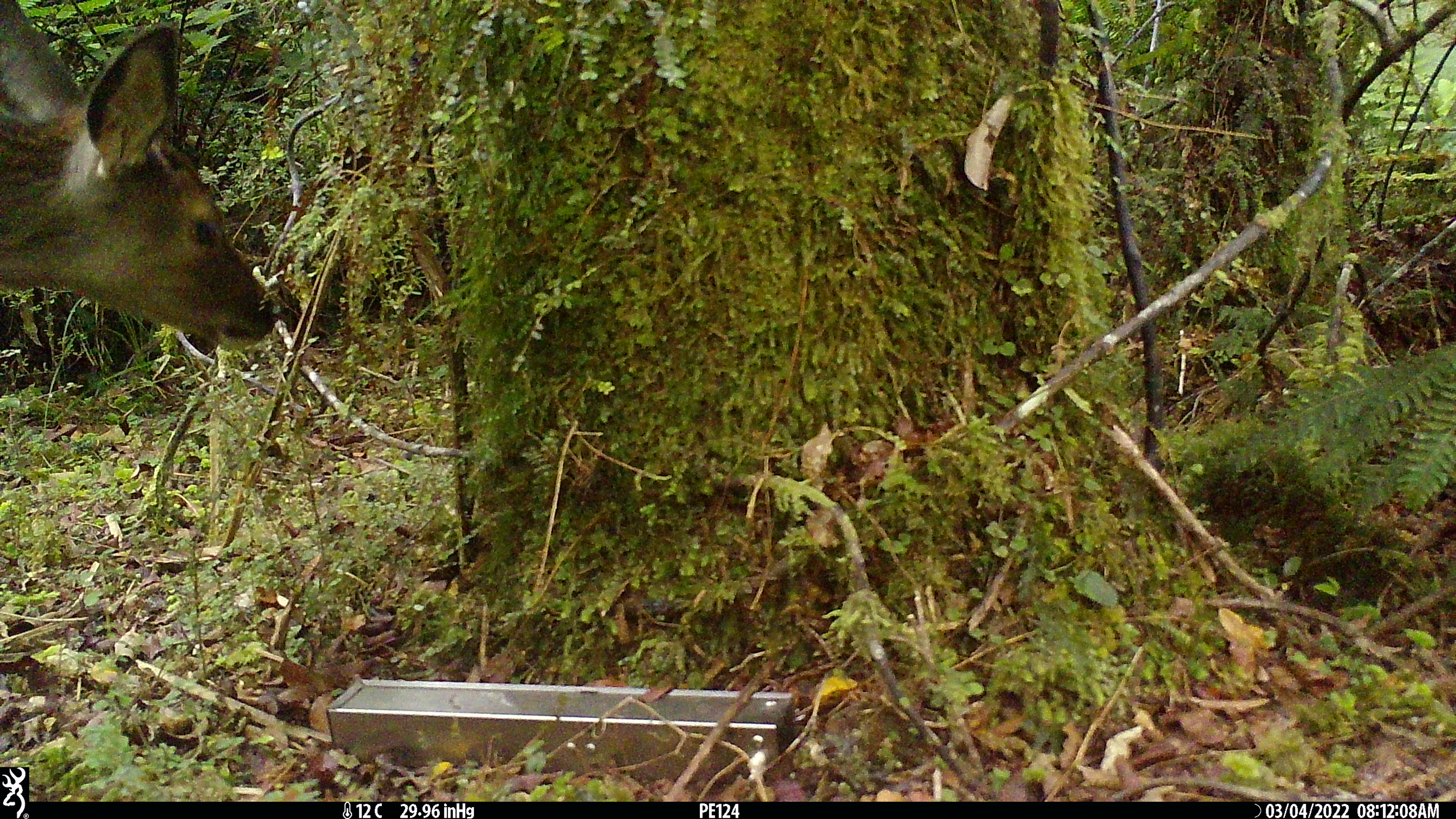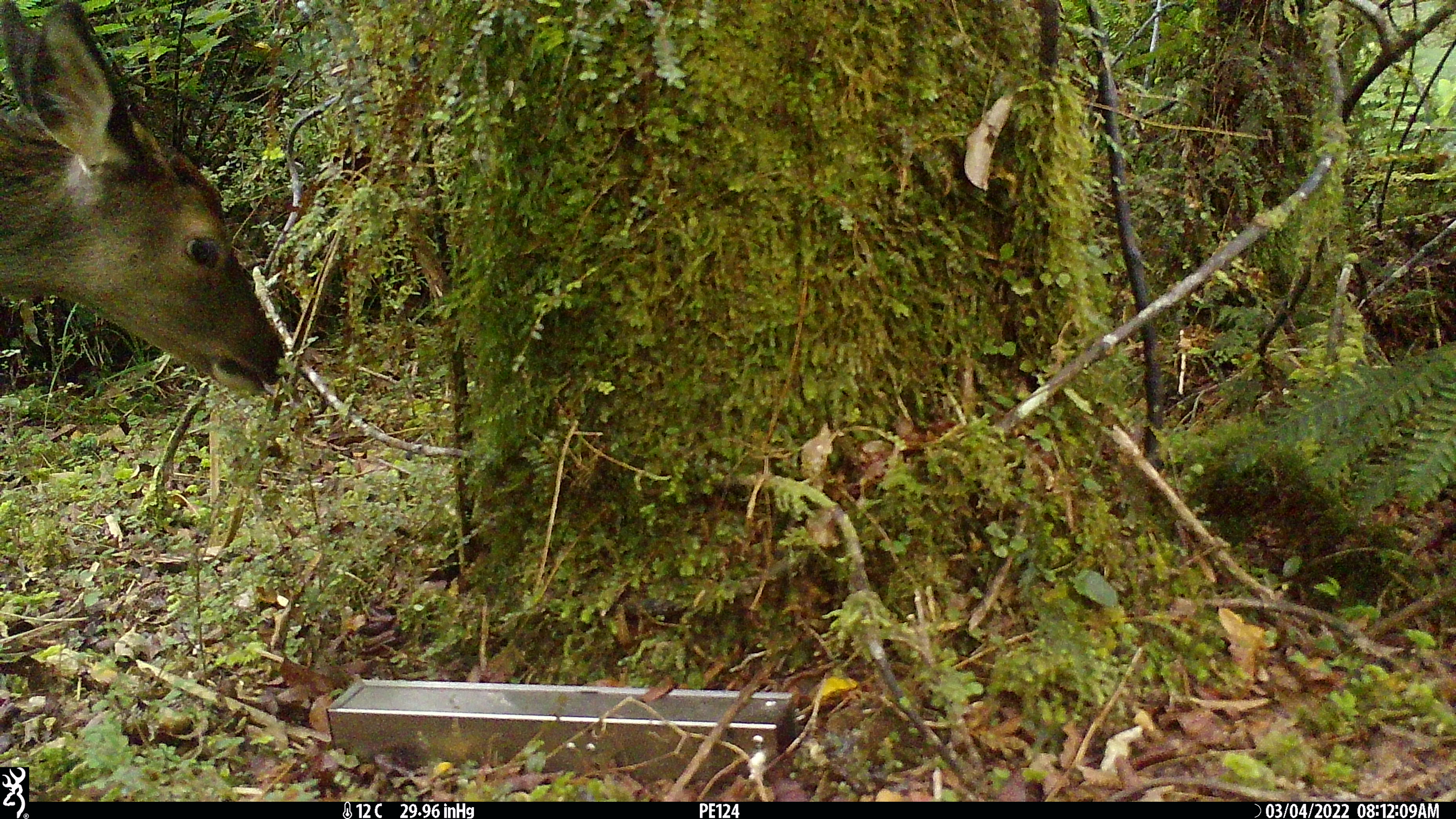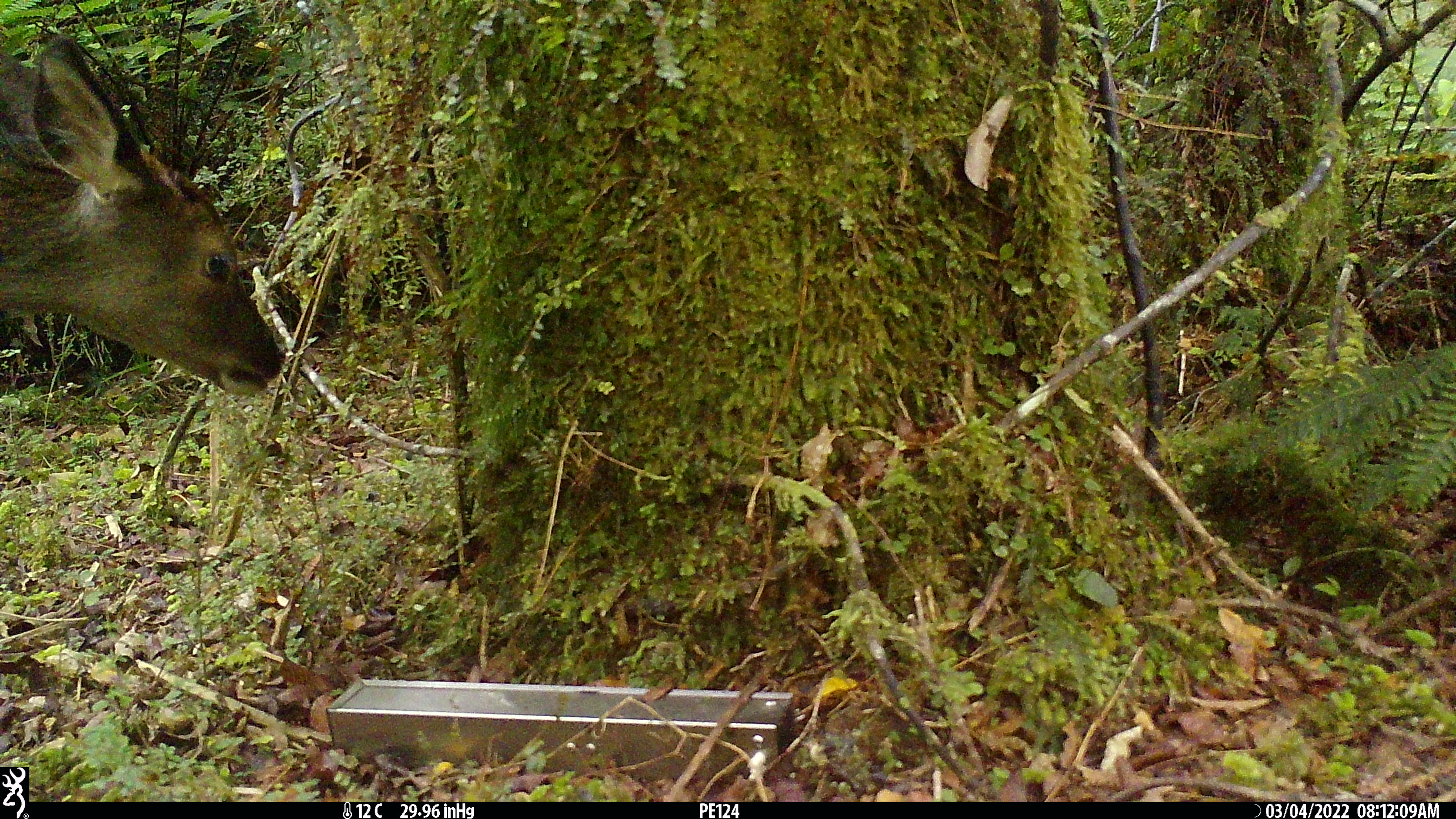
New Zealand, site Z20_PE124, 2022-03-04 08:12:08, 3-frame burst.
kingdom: Animalia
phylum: Chordata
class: Mammalia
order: Artiodactyla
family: Cervidae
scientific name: Cervidae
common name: deer